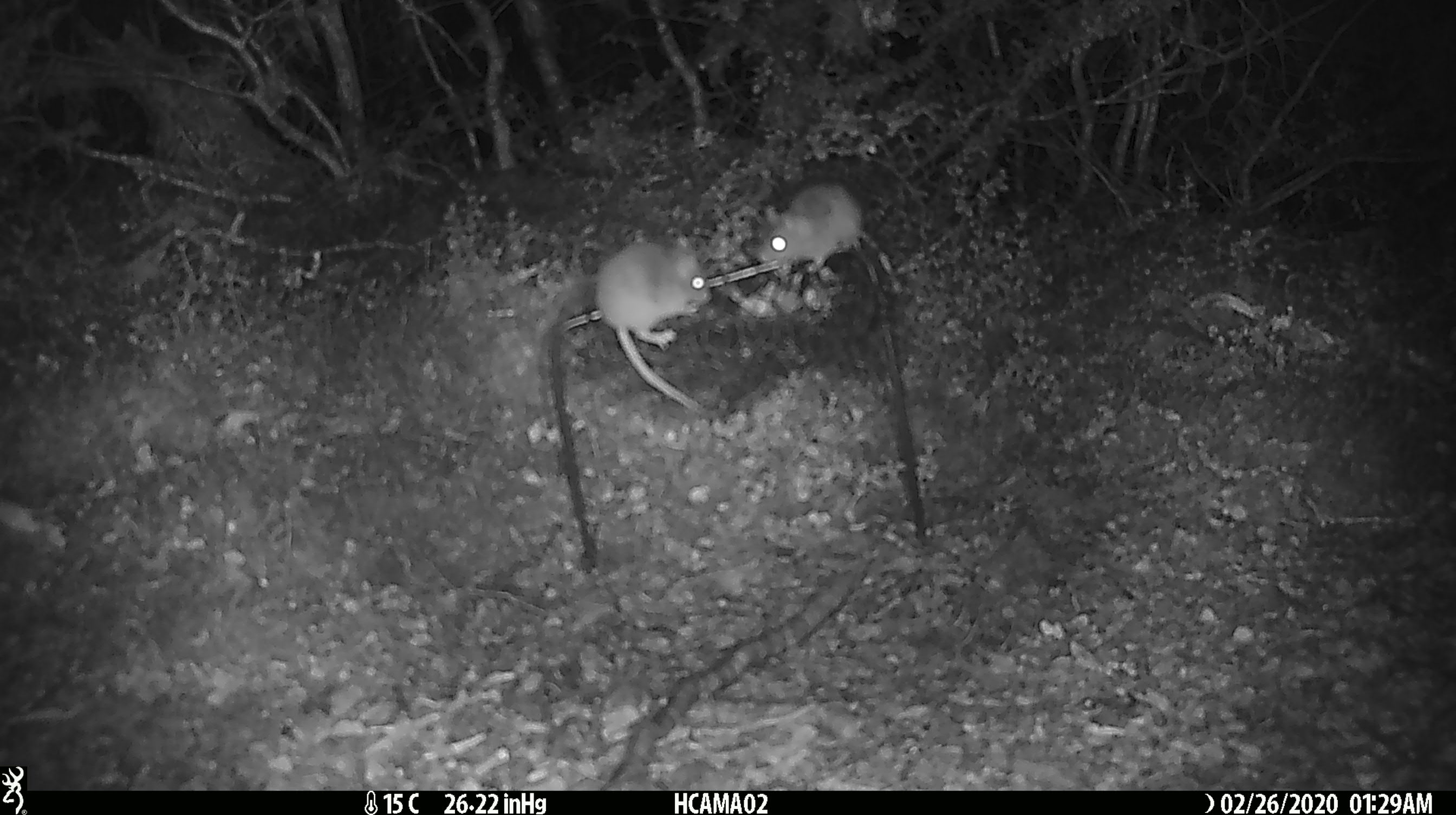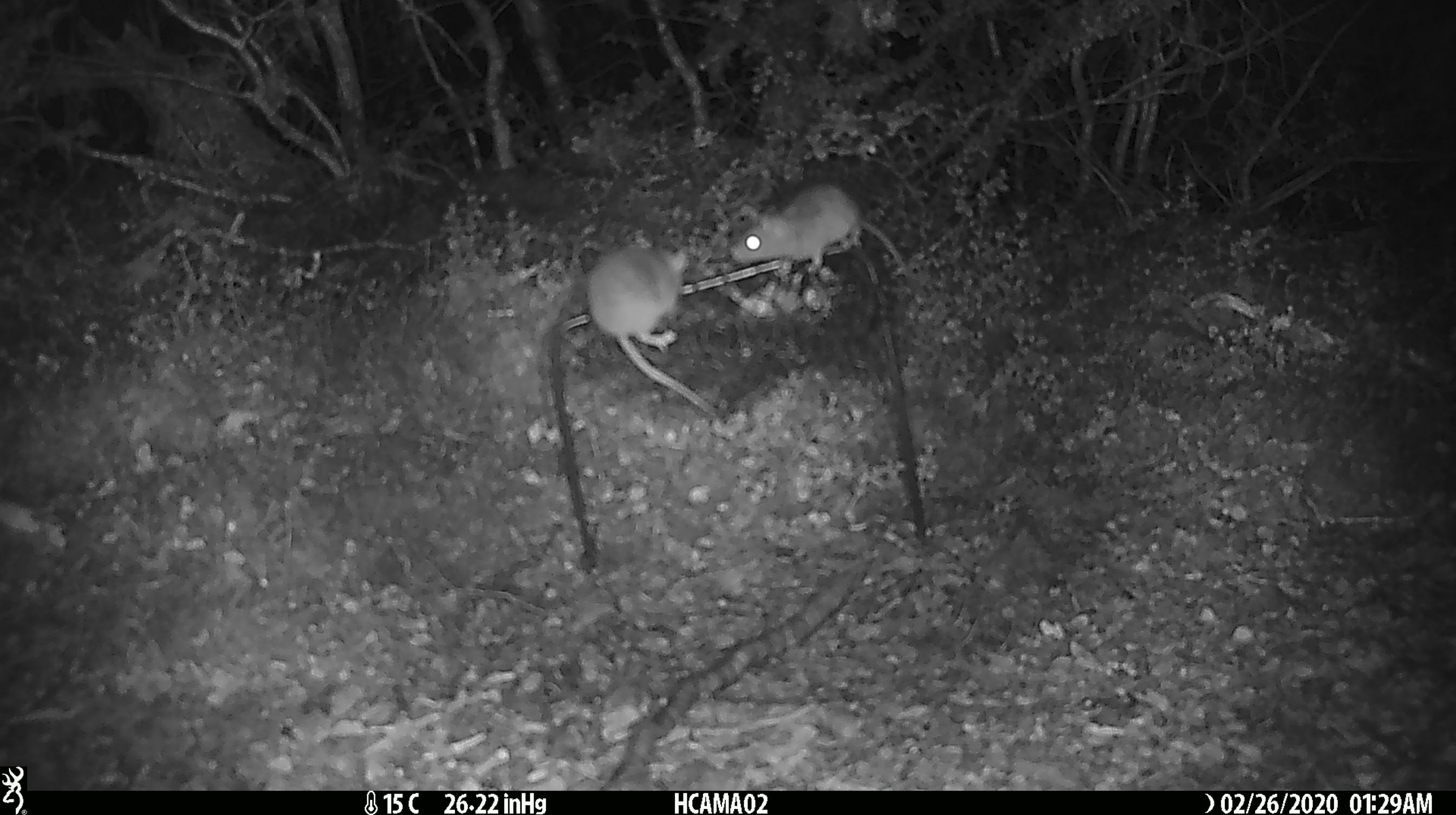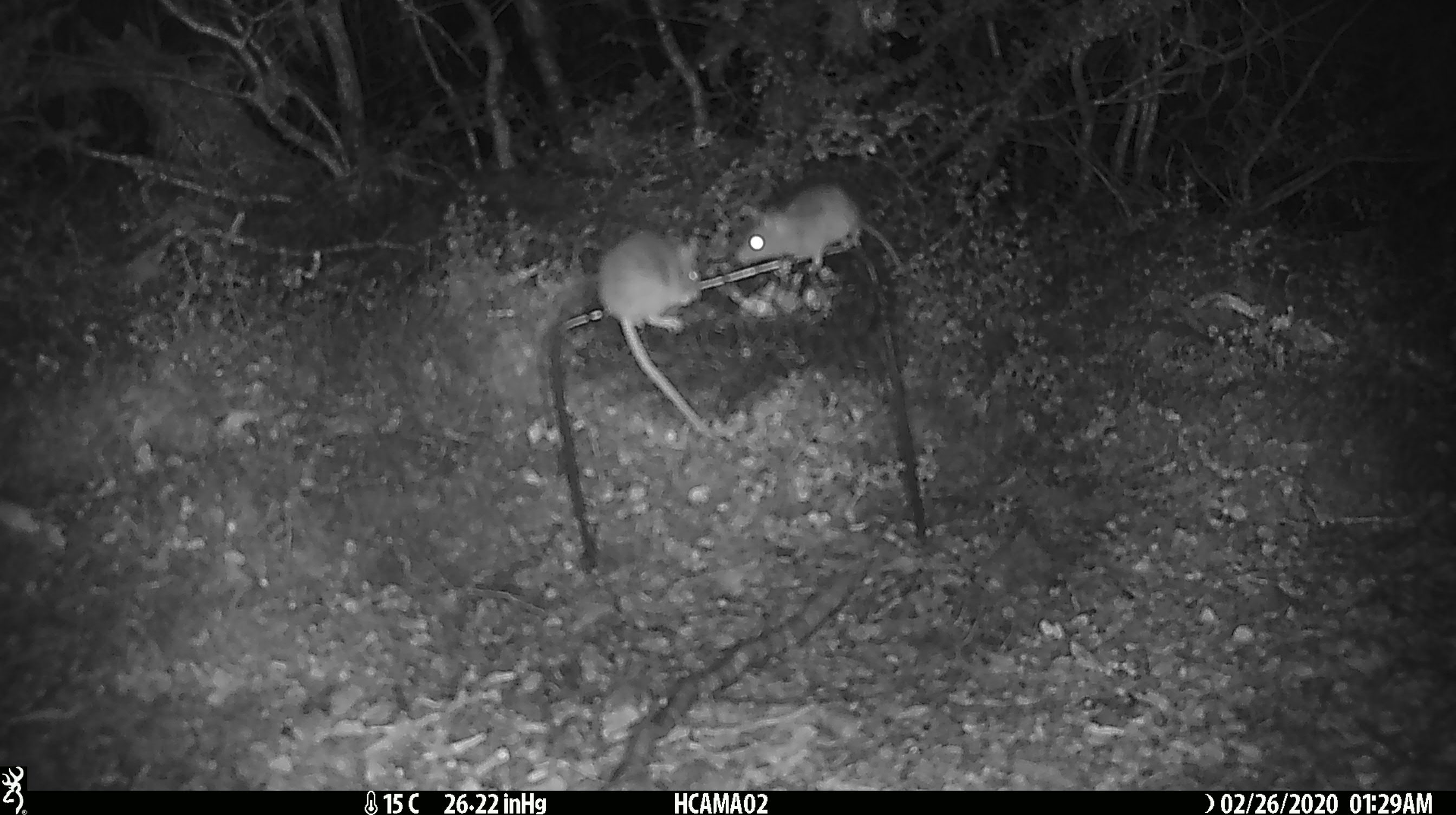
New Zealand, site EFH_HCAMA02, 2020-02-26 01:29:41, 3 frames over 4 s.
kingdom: Animalia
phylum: Chordata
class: Mammalia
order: Rodentia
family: Muridae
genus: Mus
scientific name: Mus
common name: mouse